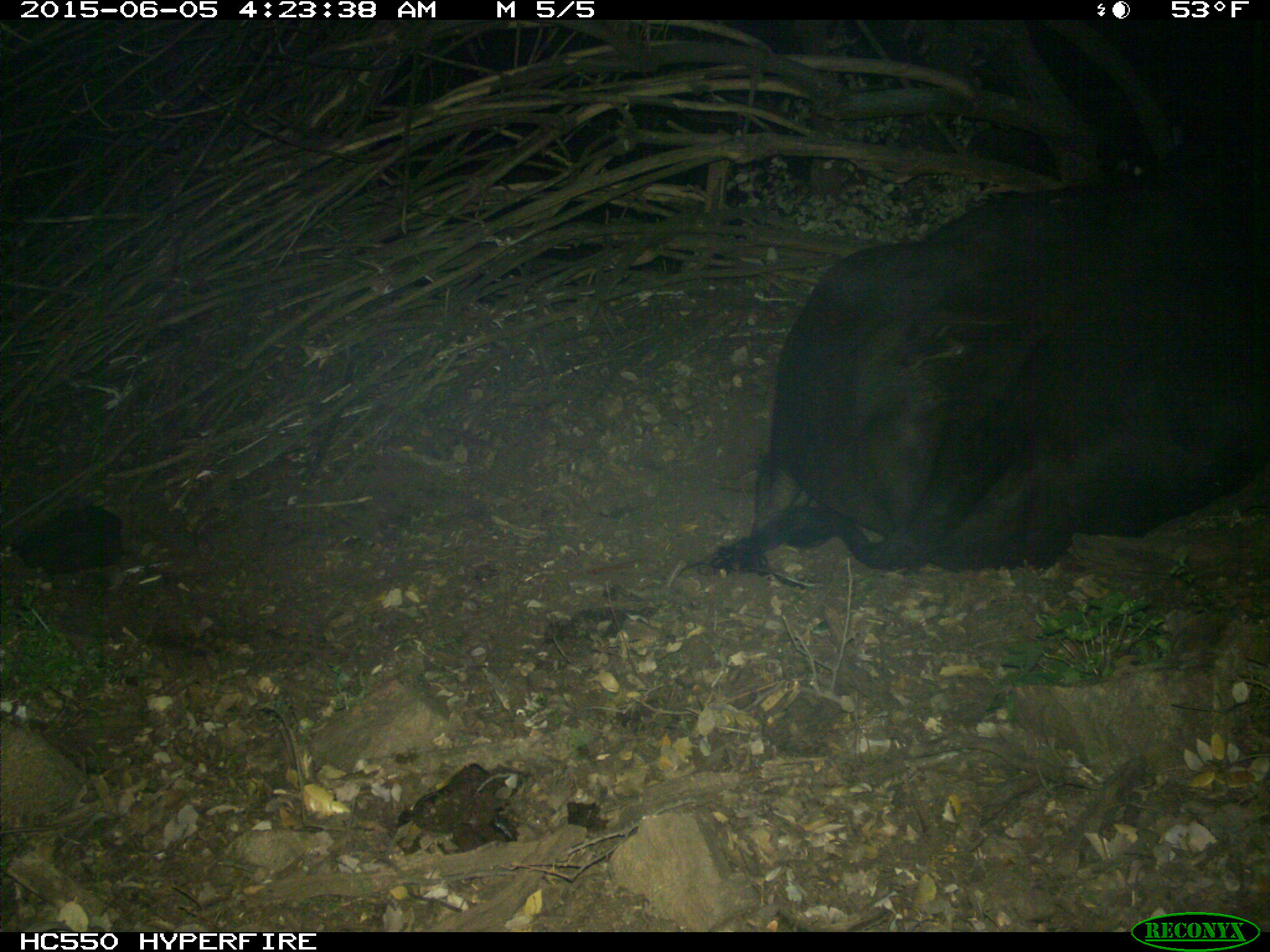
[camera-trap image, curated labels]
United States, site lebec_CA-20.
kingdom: Animalia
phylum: Chordata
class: Mammalia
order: Artiodactyla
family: Bovidae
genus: Bos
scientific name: Bos taurus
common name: domestic cow